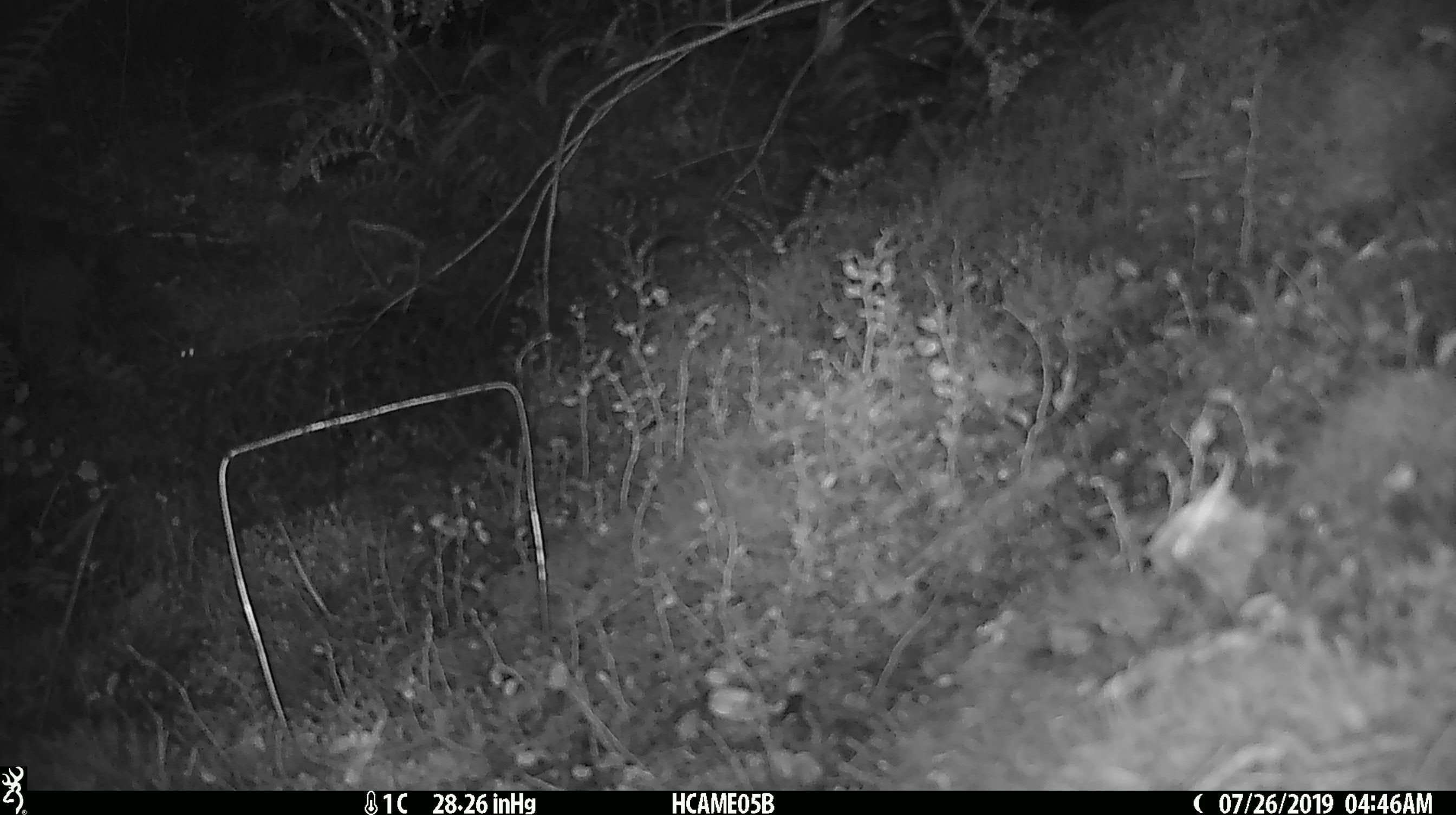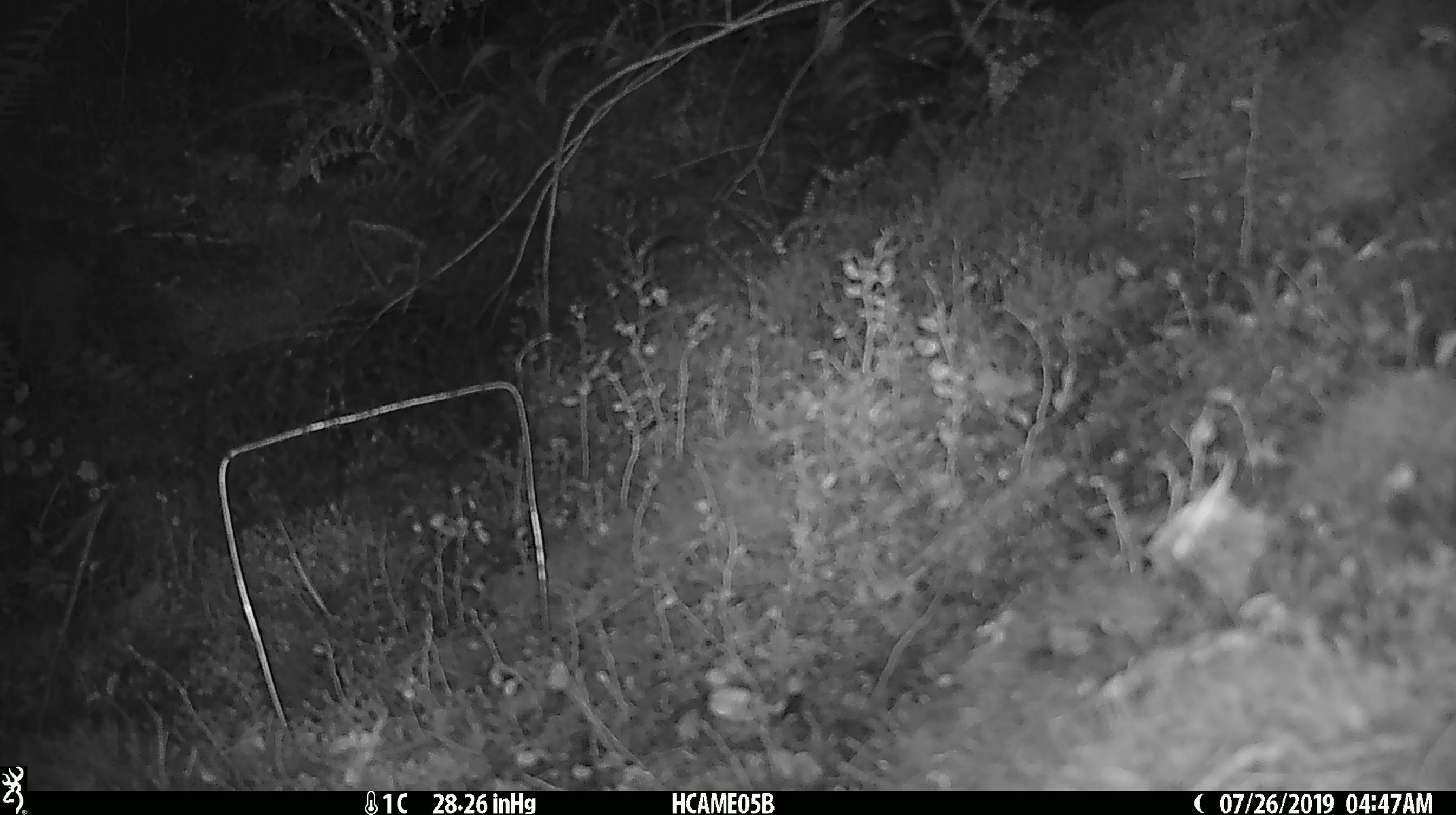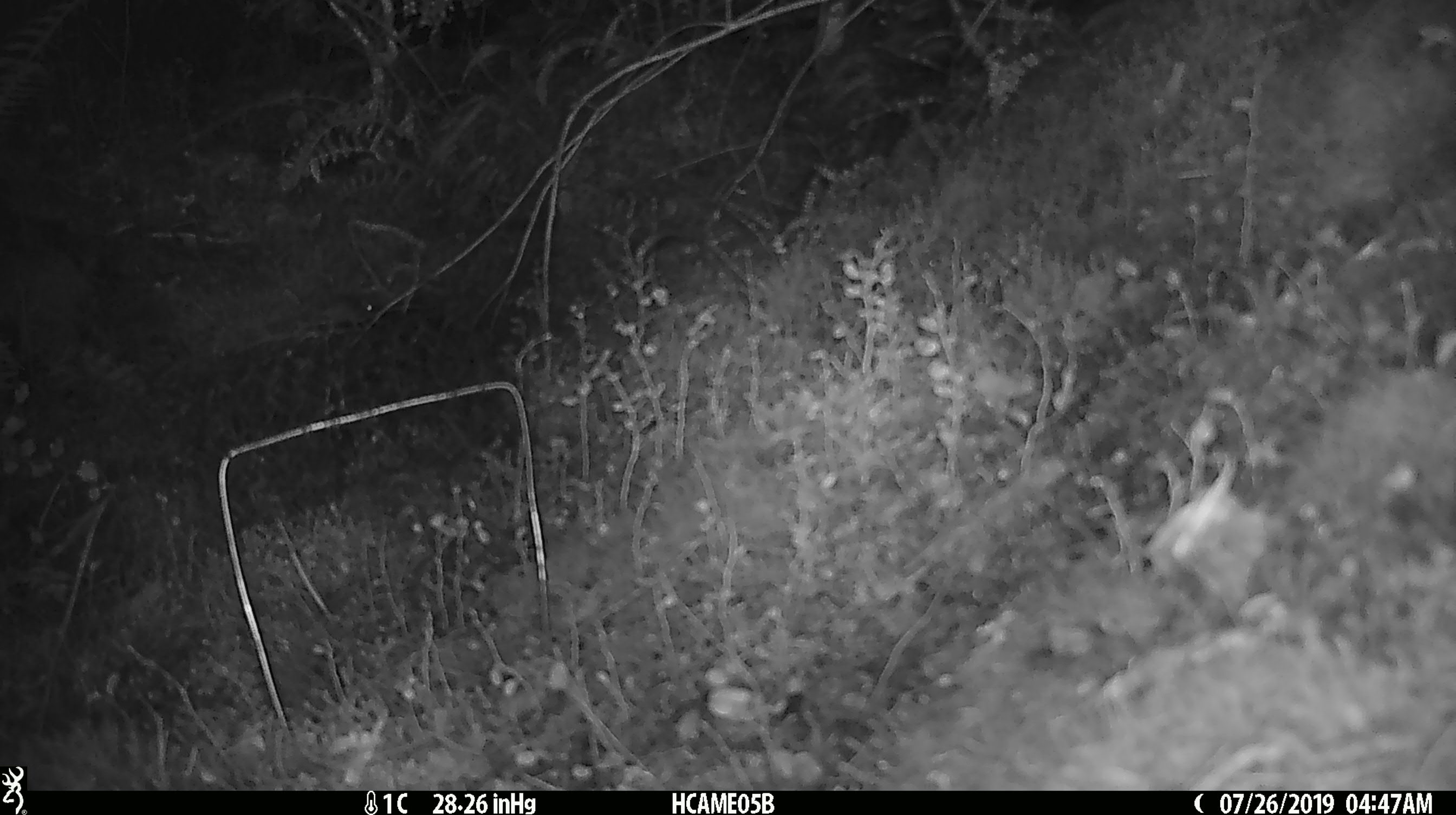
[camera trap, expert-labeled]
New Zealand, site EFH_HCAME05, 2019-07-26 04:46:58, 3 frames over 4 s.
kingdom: Animalia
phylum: Chordata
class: Mammalia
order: Rodentia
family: Muridae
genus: Mus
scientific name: Mus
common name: mouse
Mouse (Mus).